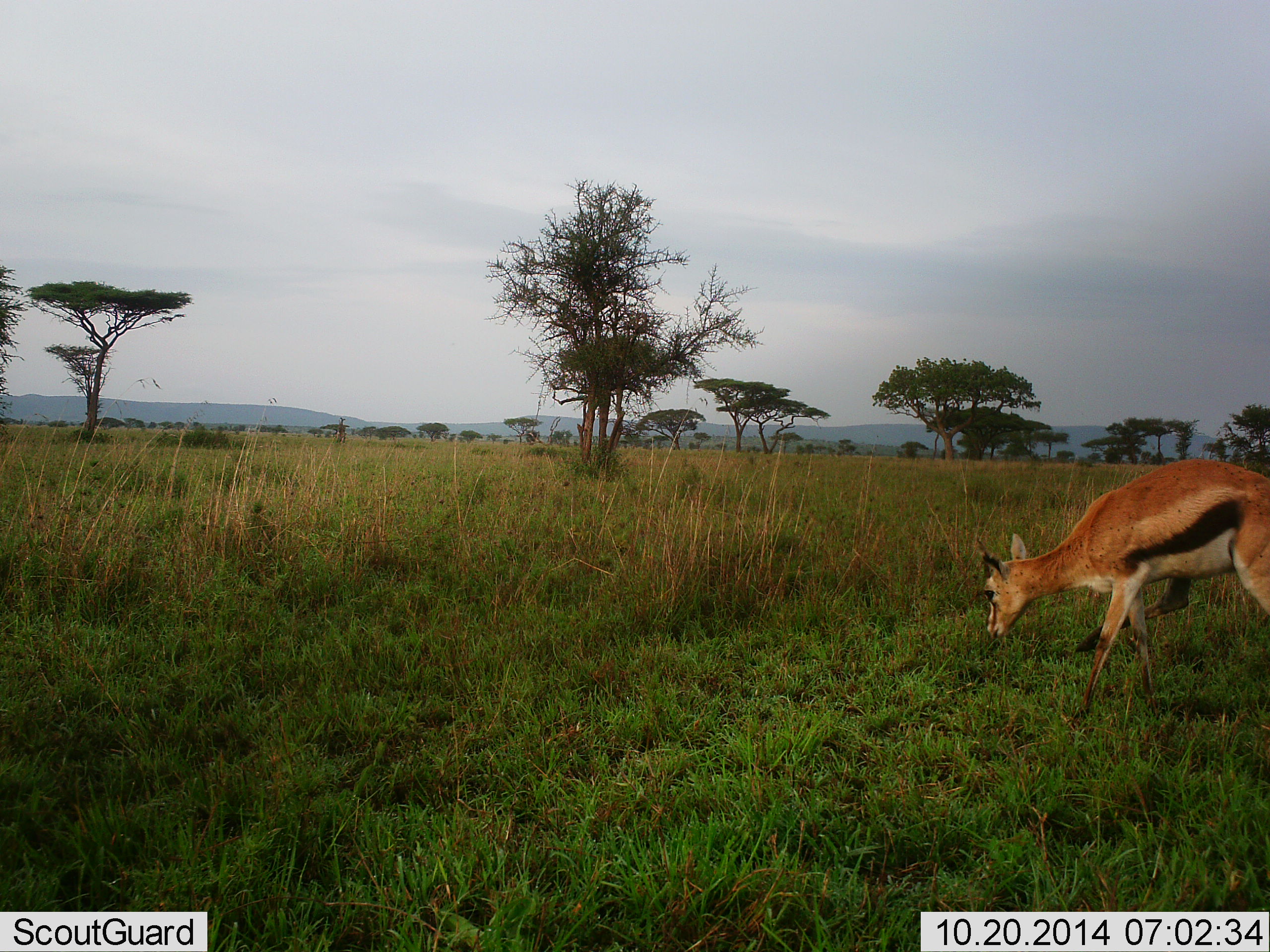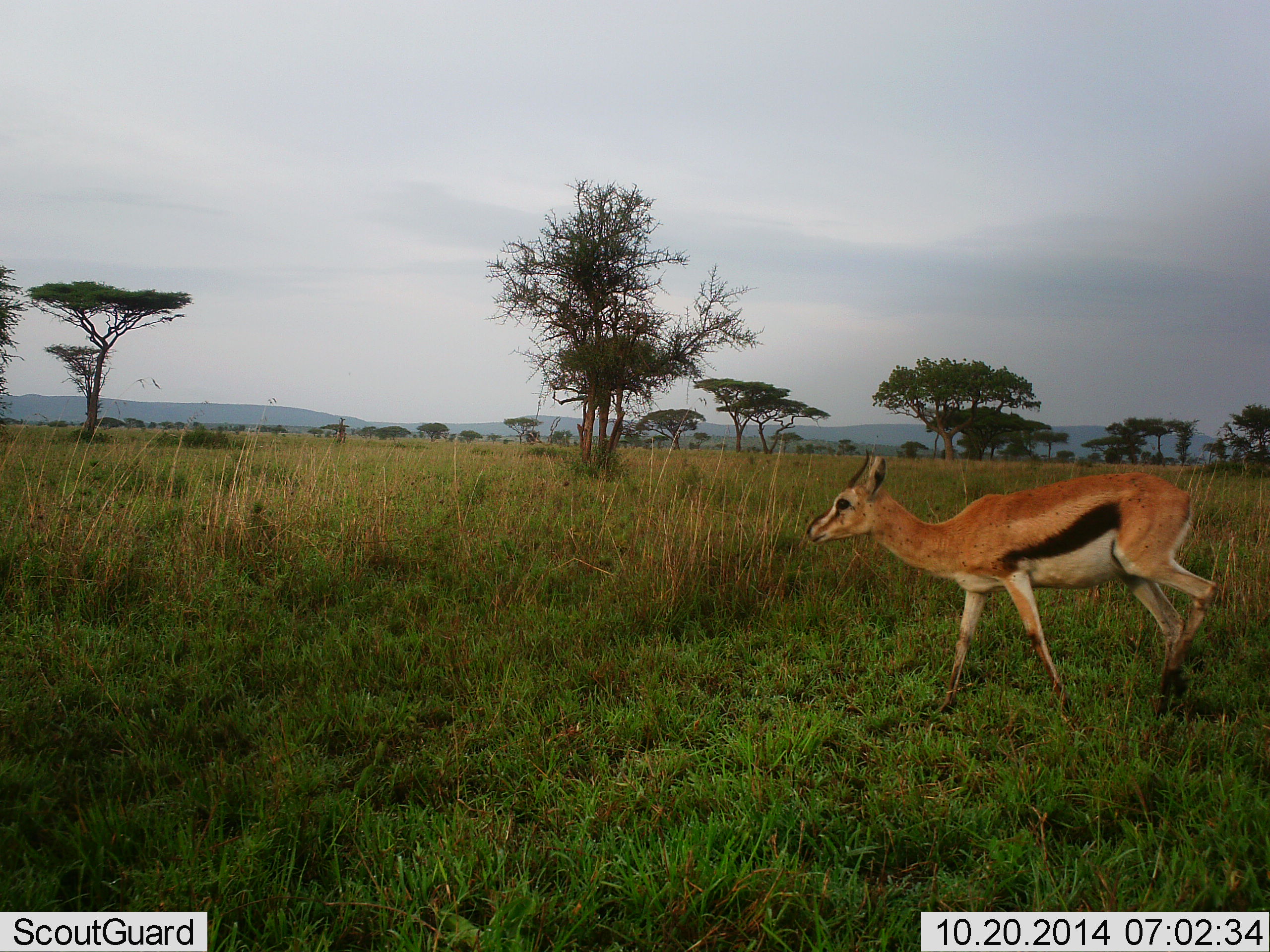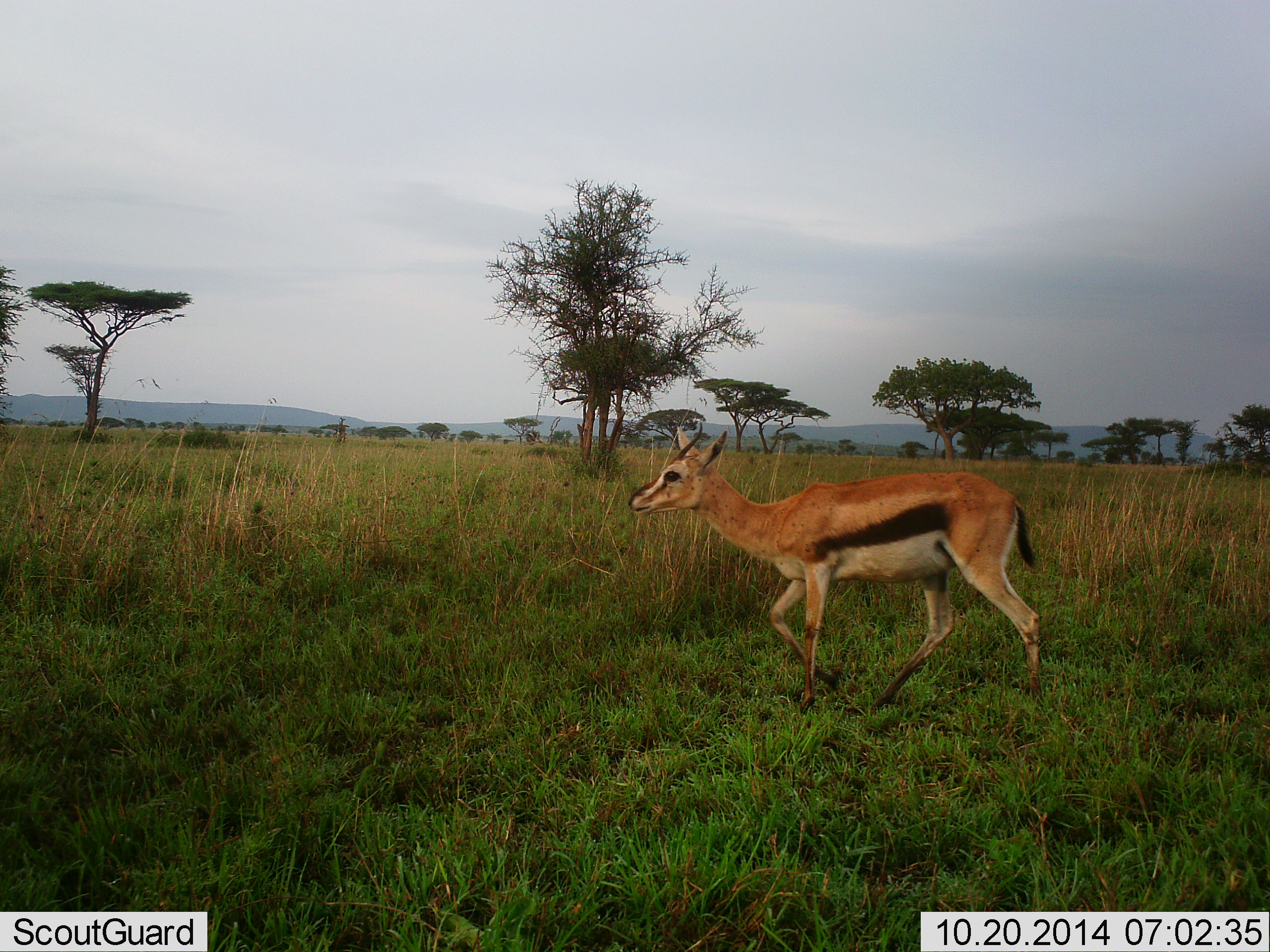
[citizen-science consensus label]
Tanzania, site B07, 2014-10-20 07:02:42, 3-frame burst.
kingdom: Animalia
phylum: Chordata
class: Mammalia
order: Artiodactyla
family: Bovidae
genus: Eudorcas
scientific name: Eudorcas thomsonii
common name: thomson's gazelle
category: gazellethomsons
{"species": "gazellethomsons (thomson's gazelle) (Eudorcas thomsonii)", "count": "1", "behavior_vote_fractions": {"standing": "0%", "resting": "0%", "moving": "100%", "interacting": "0%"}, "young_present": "0%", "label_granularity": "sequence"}